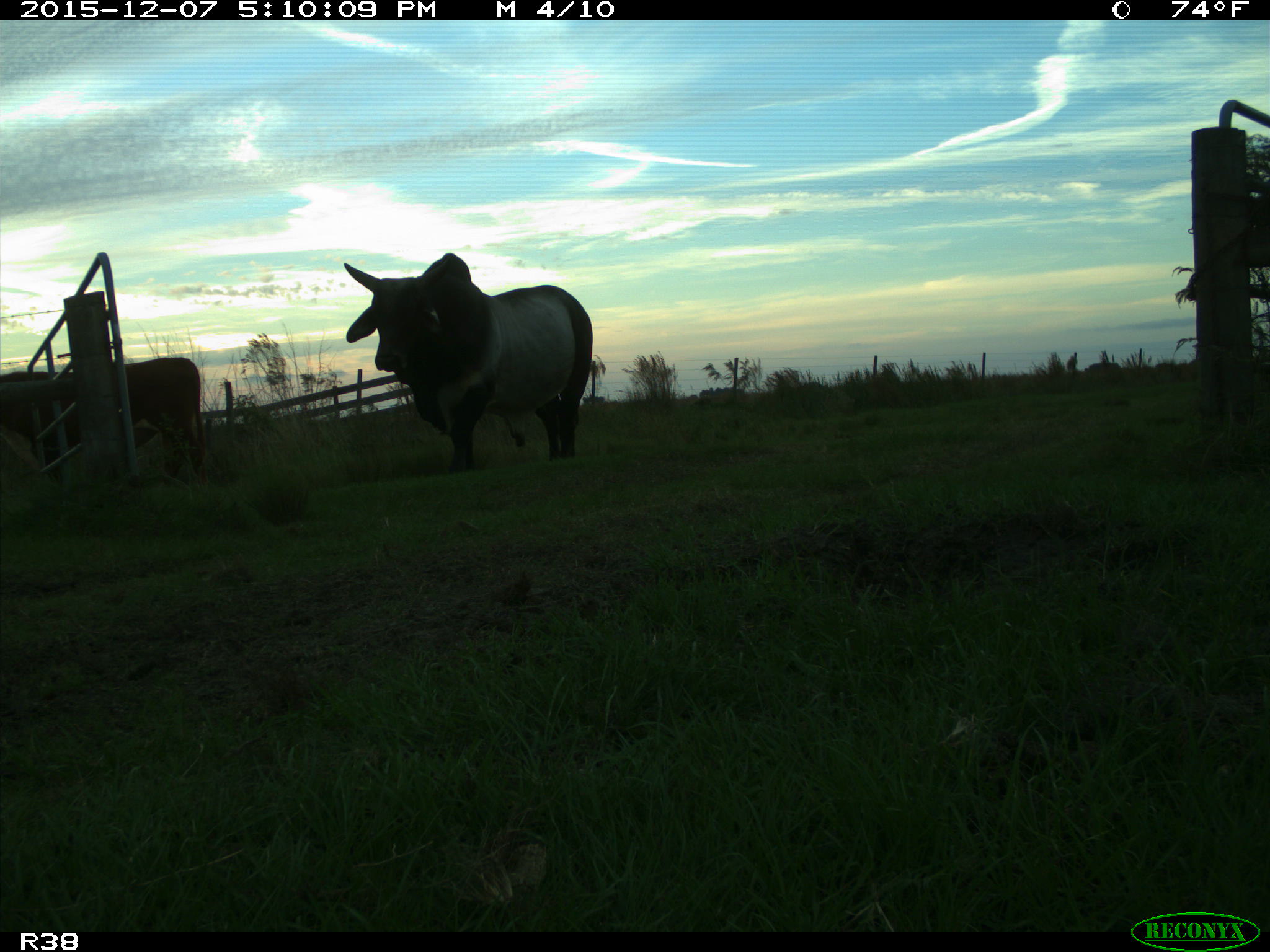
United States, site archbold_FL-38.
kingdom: Animalia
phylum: Chordata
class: Mammalia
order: Artiodactyla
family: Bovidae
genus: Bos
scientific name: Bos taurus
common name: domestic cow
Bos taurus (domestic cow).